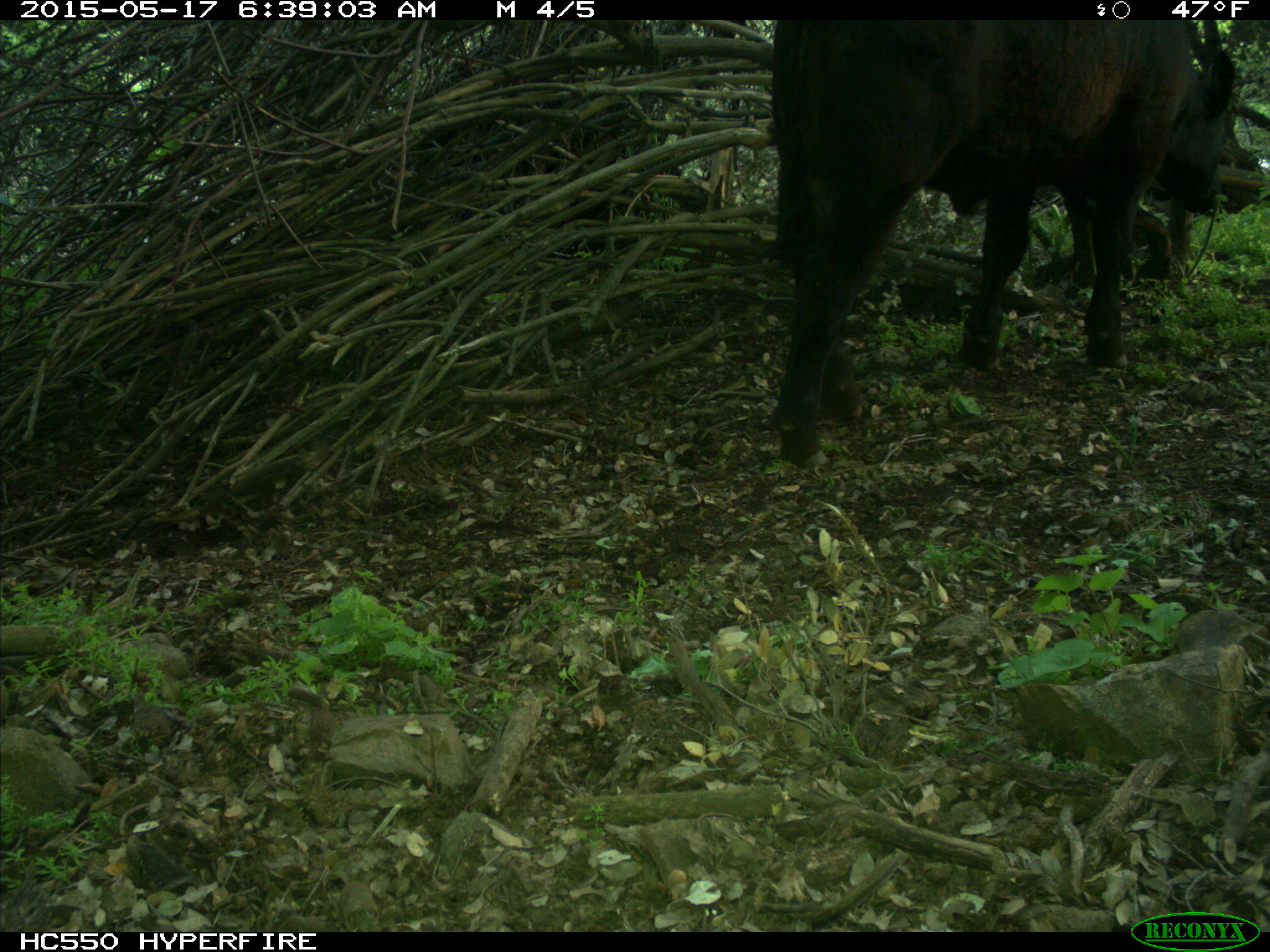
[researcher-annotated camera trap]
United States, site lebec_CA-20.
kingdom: Animalia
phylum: Chordata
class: Mammalia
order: Artiodactyla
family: Bovidae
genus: Bos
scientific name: Bos taurus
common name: domestic cow